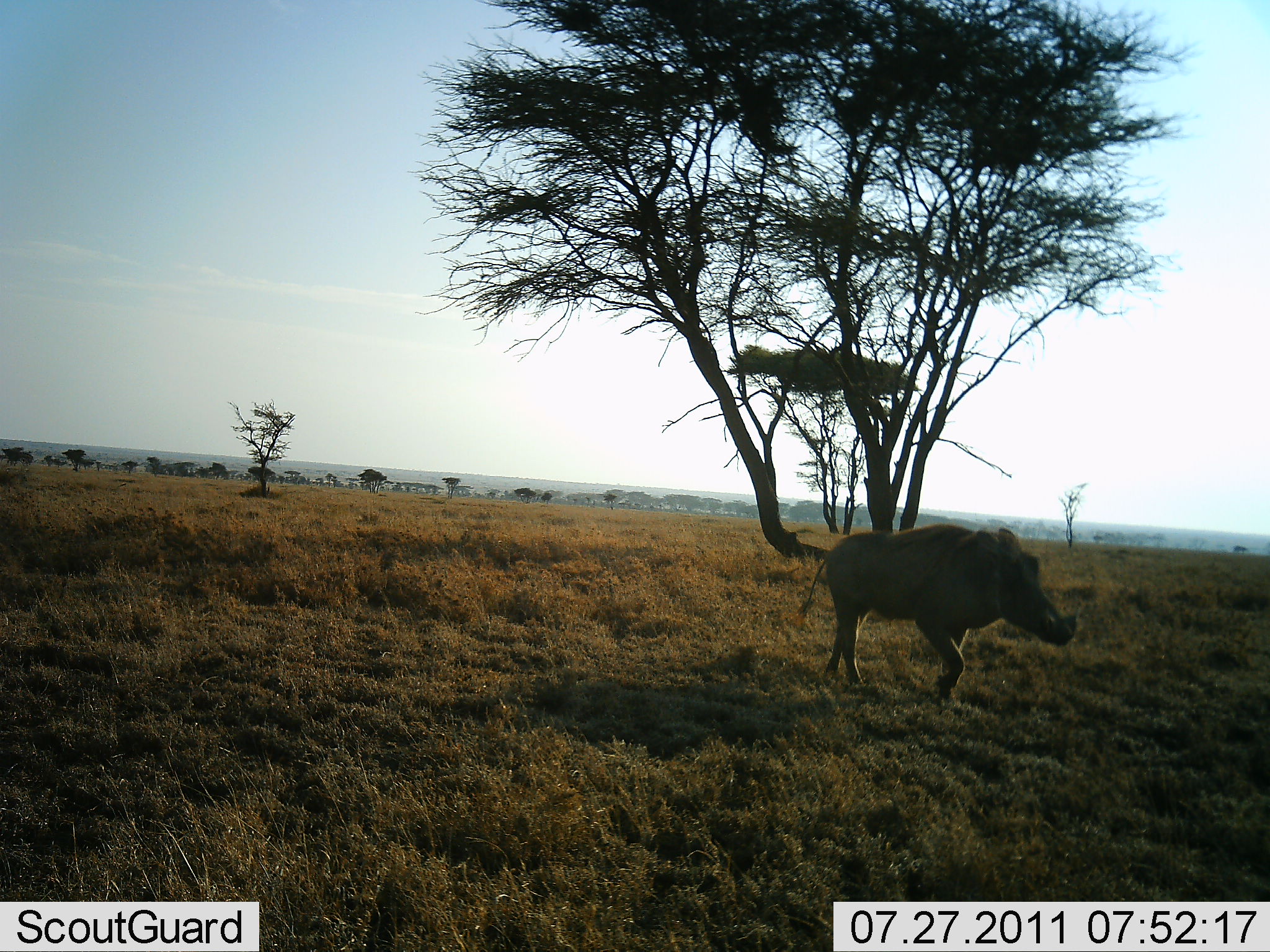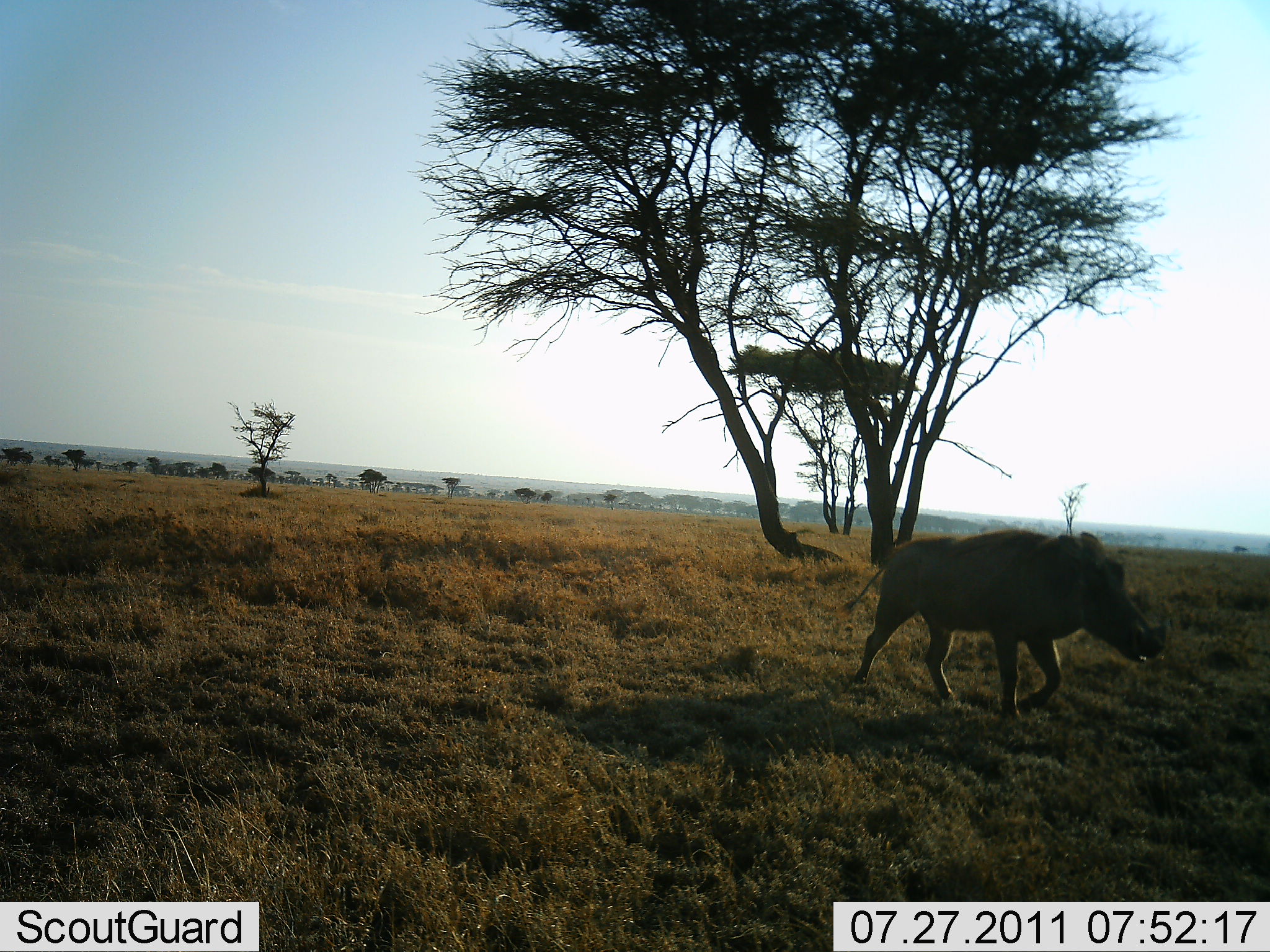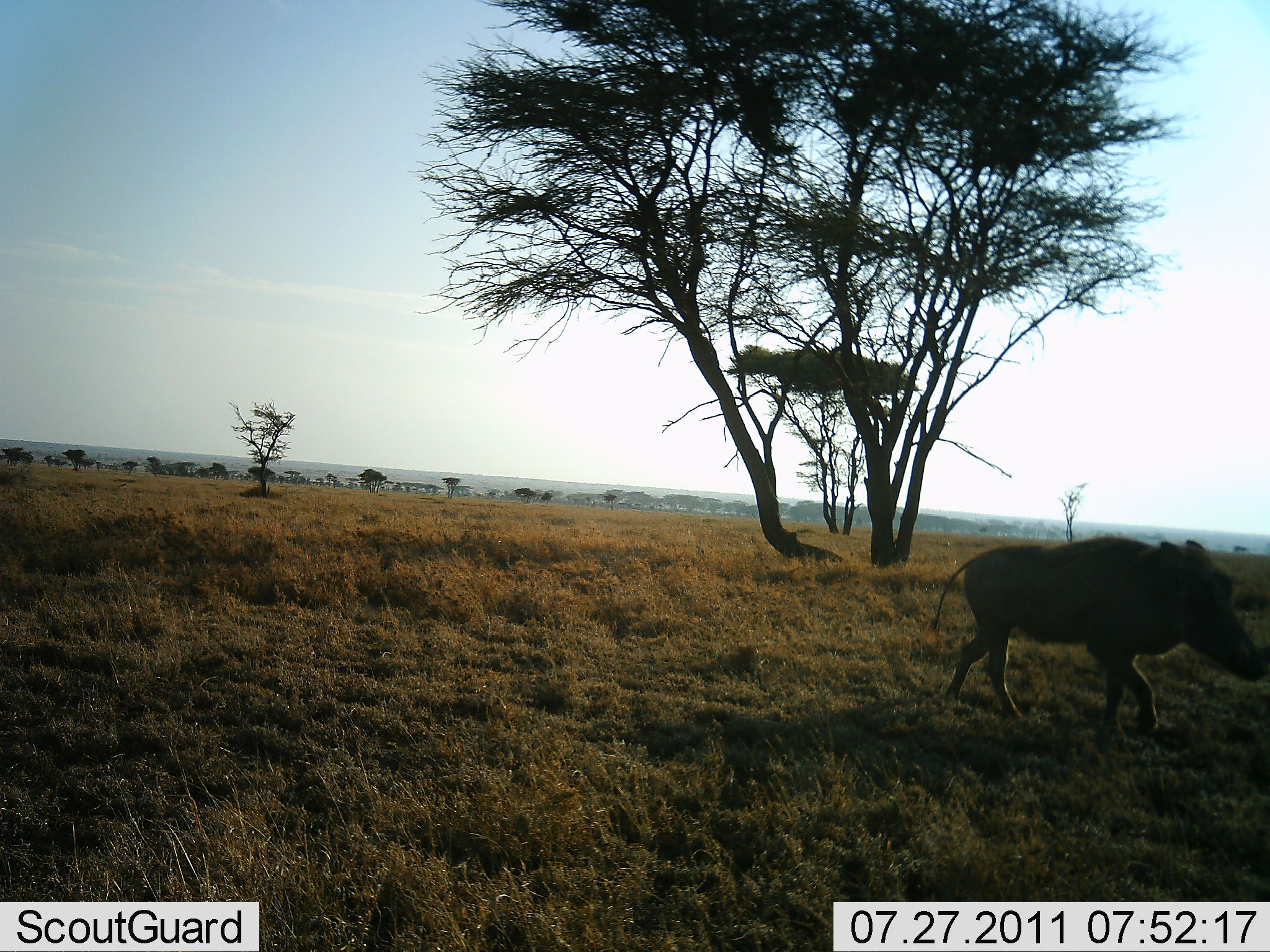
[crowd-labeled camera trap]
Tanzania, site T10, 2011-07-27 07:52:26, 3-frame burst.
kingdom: Animalia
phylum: Chordata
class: Mammalia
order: Artiodactyla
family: Suidae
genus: Phacochoerus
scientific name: Phacochoerus africanus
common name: warthog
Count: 1.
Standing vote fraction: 0%.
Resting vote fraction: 0%.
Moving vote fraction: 100%.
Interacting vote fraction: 0%.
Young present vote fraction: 0%.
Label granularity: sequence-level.